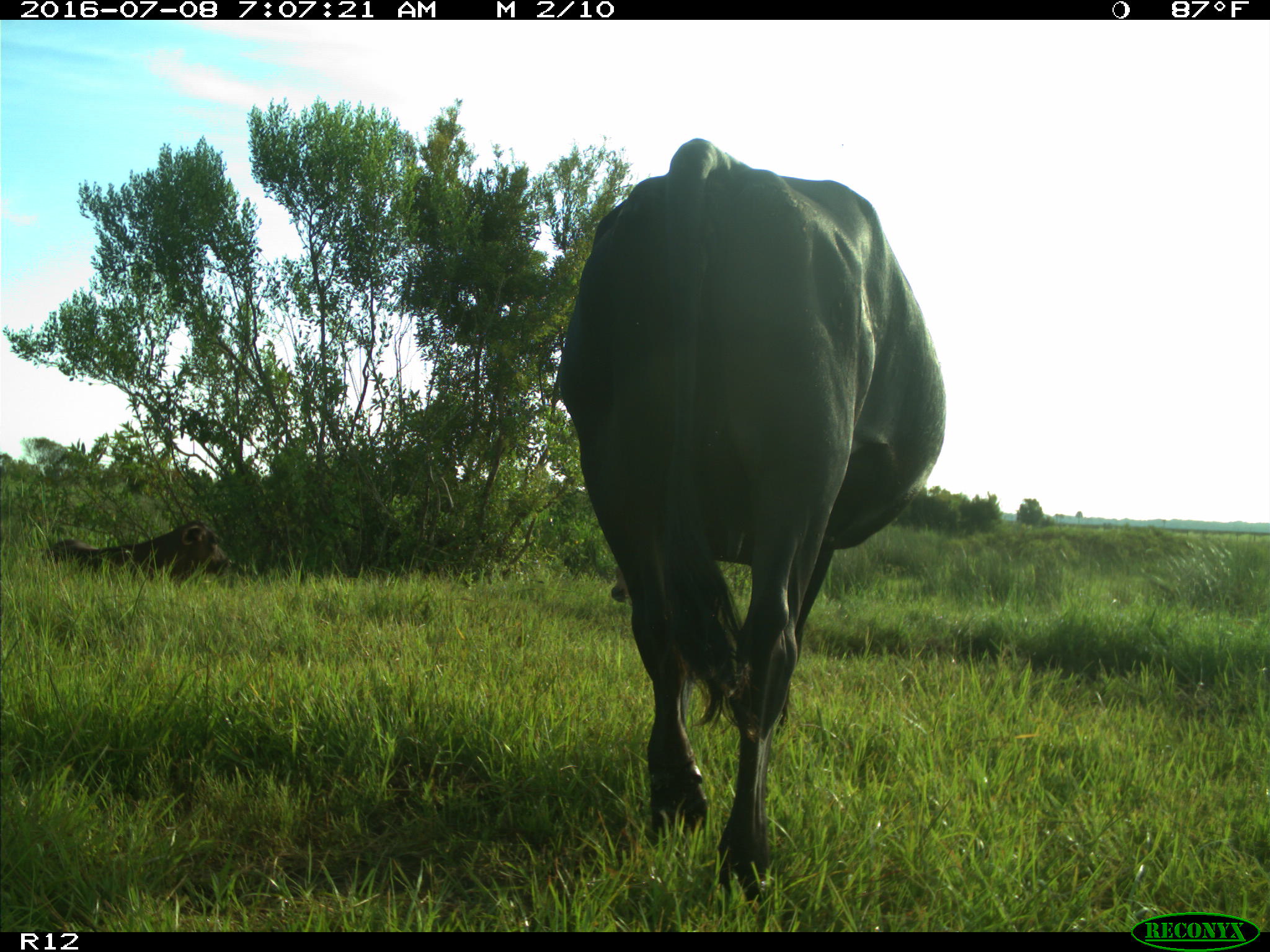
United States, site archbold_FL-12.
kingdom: Animalia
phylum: Chordata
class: Mammalia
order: Artiodactyla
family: Bovidae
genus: Bos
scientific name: Bos taurus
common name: domestic cow